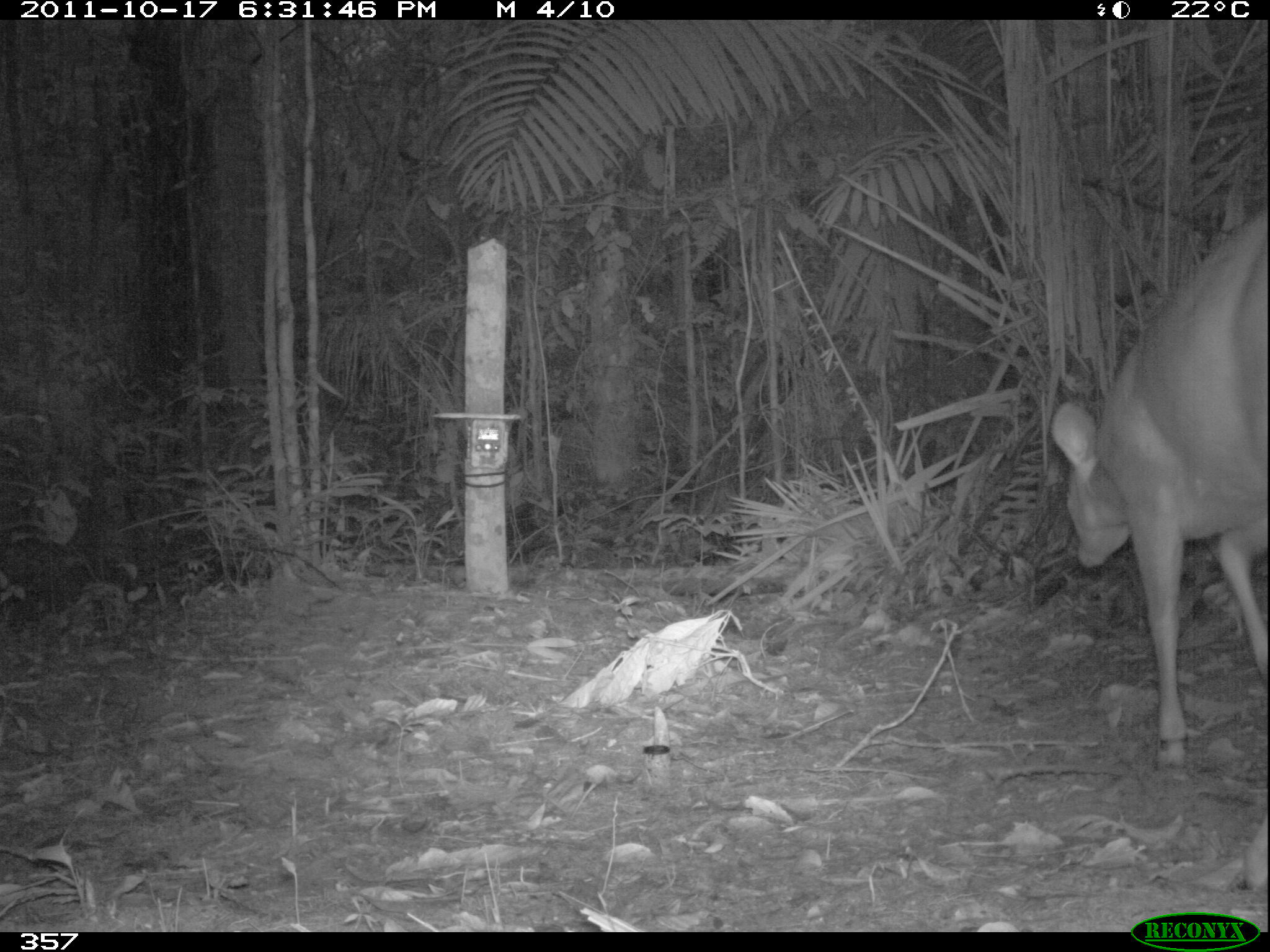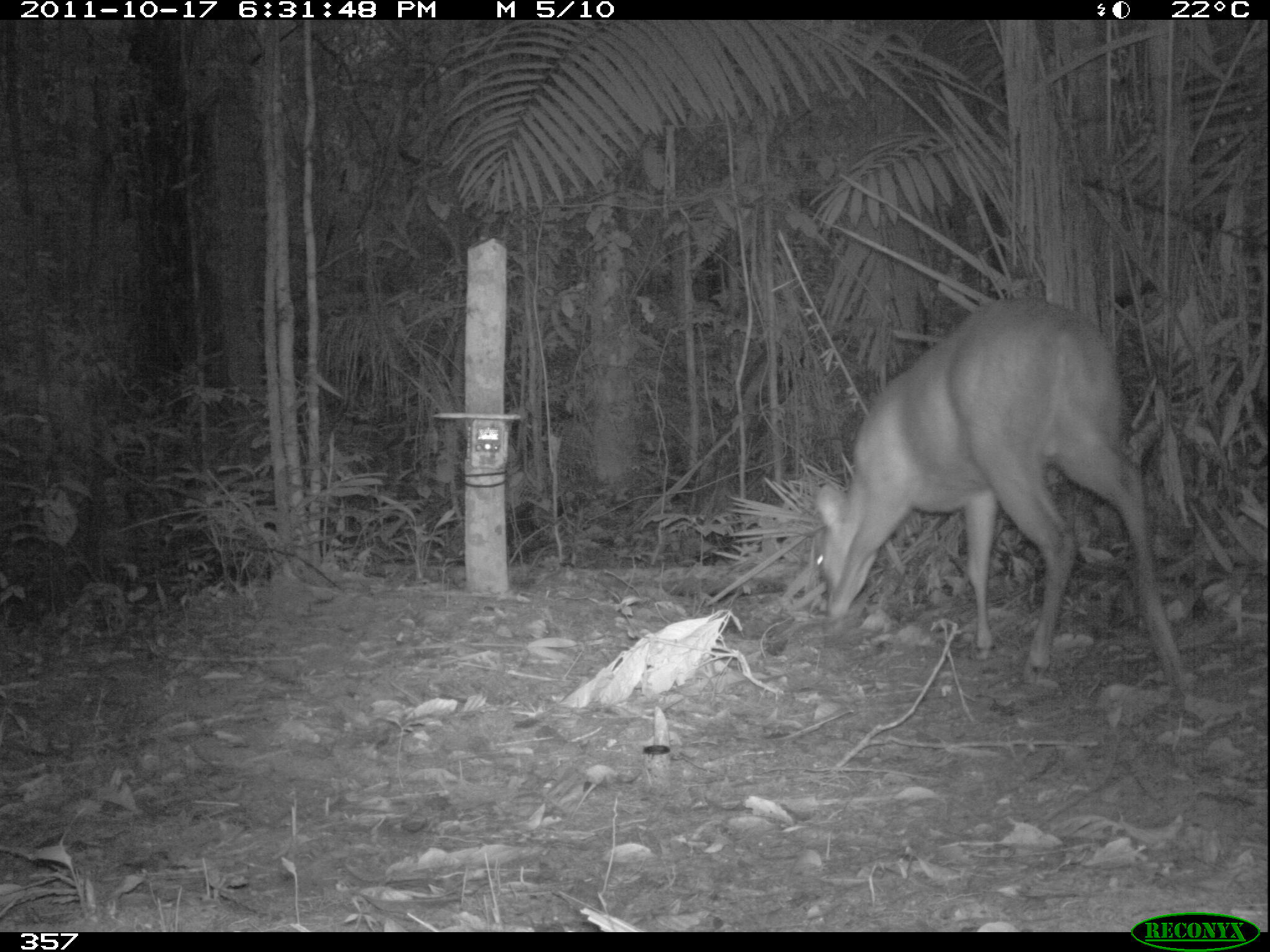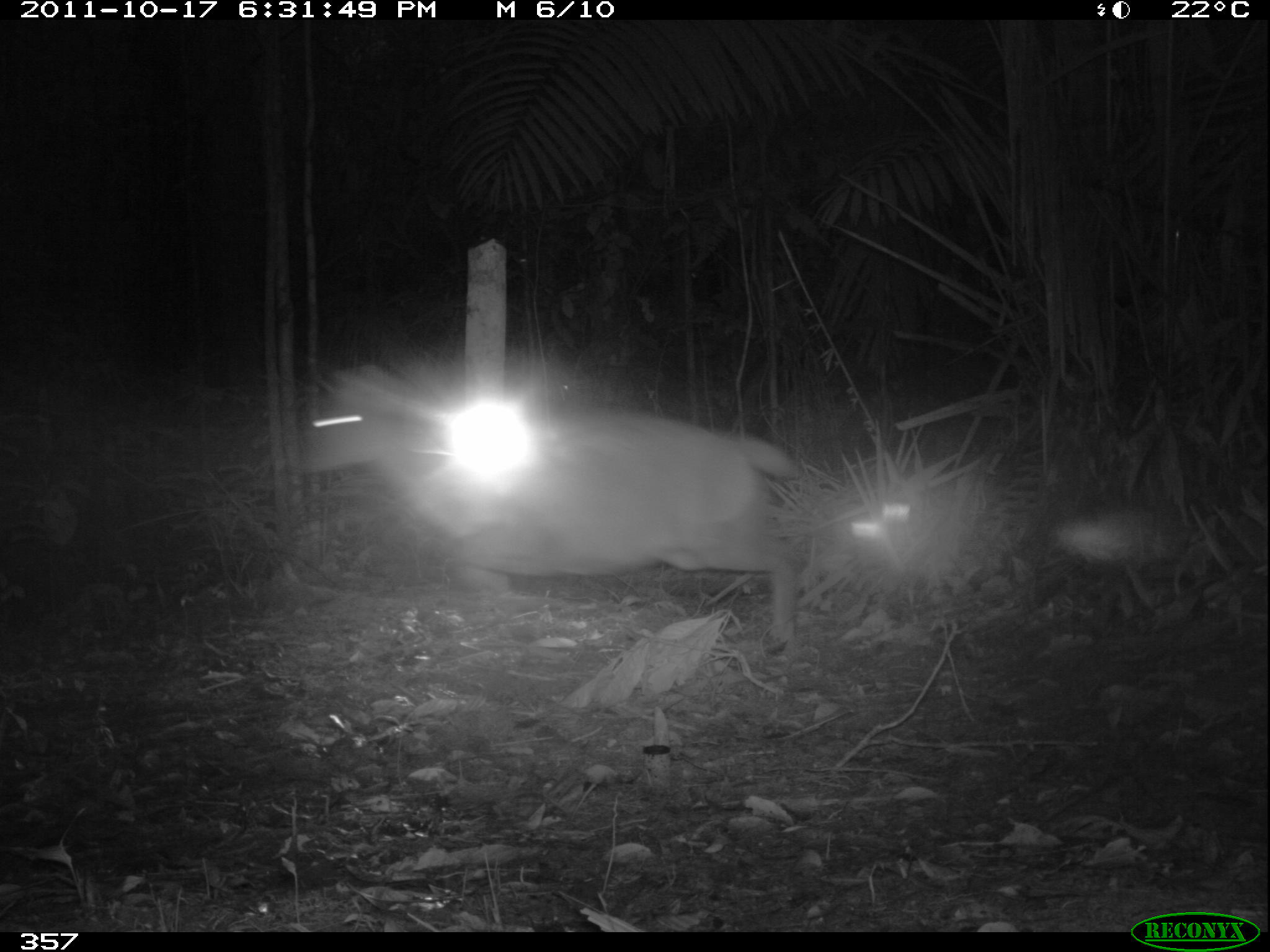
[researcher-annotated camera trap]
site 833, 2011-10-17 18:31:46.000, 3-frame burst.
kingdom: Animalia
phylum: Chordata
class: Mammalia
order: Artiodactyla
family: Cervidae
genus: Mazama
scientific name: Mazama americana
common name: red brocket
Mazama americana (red brocket).